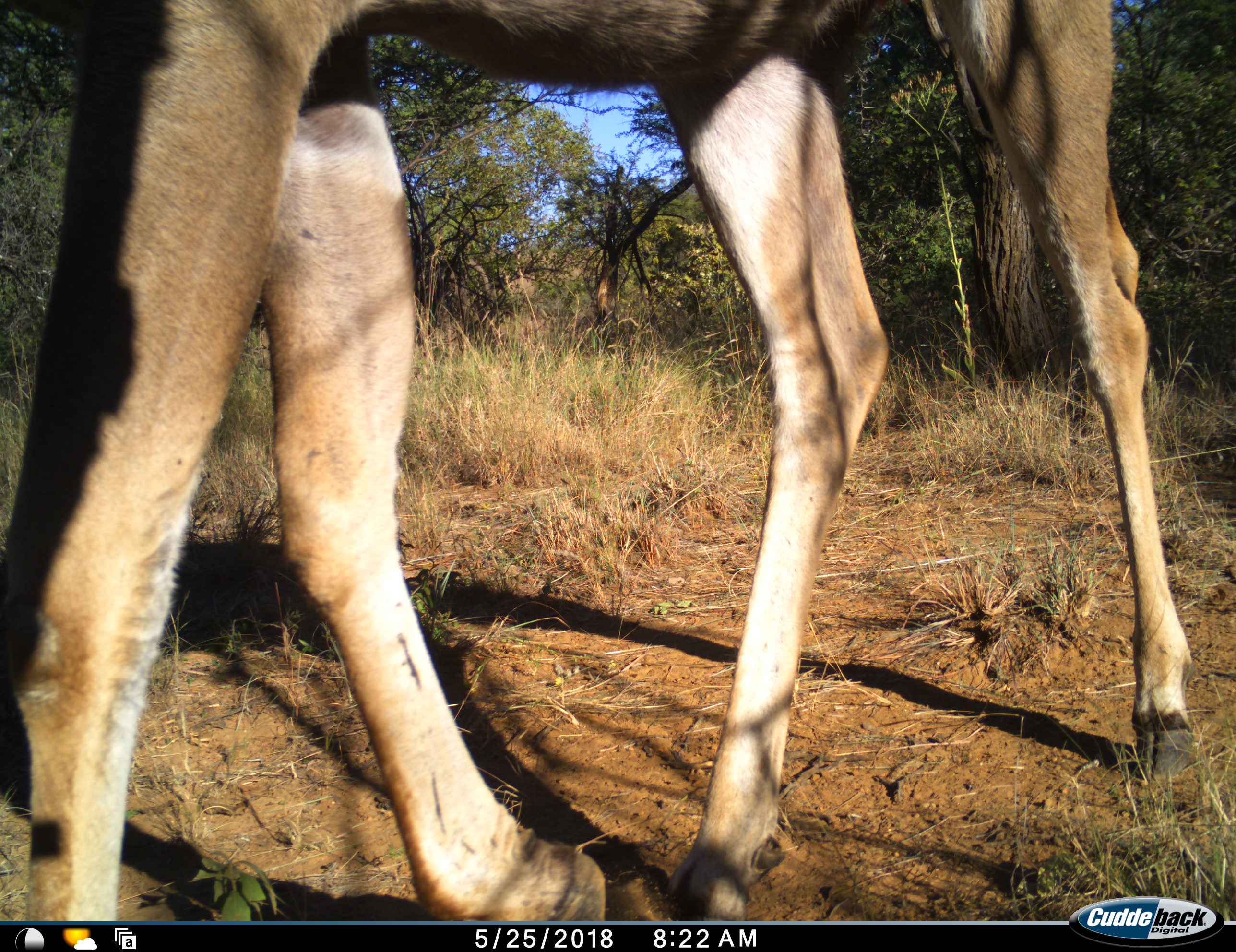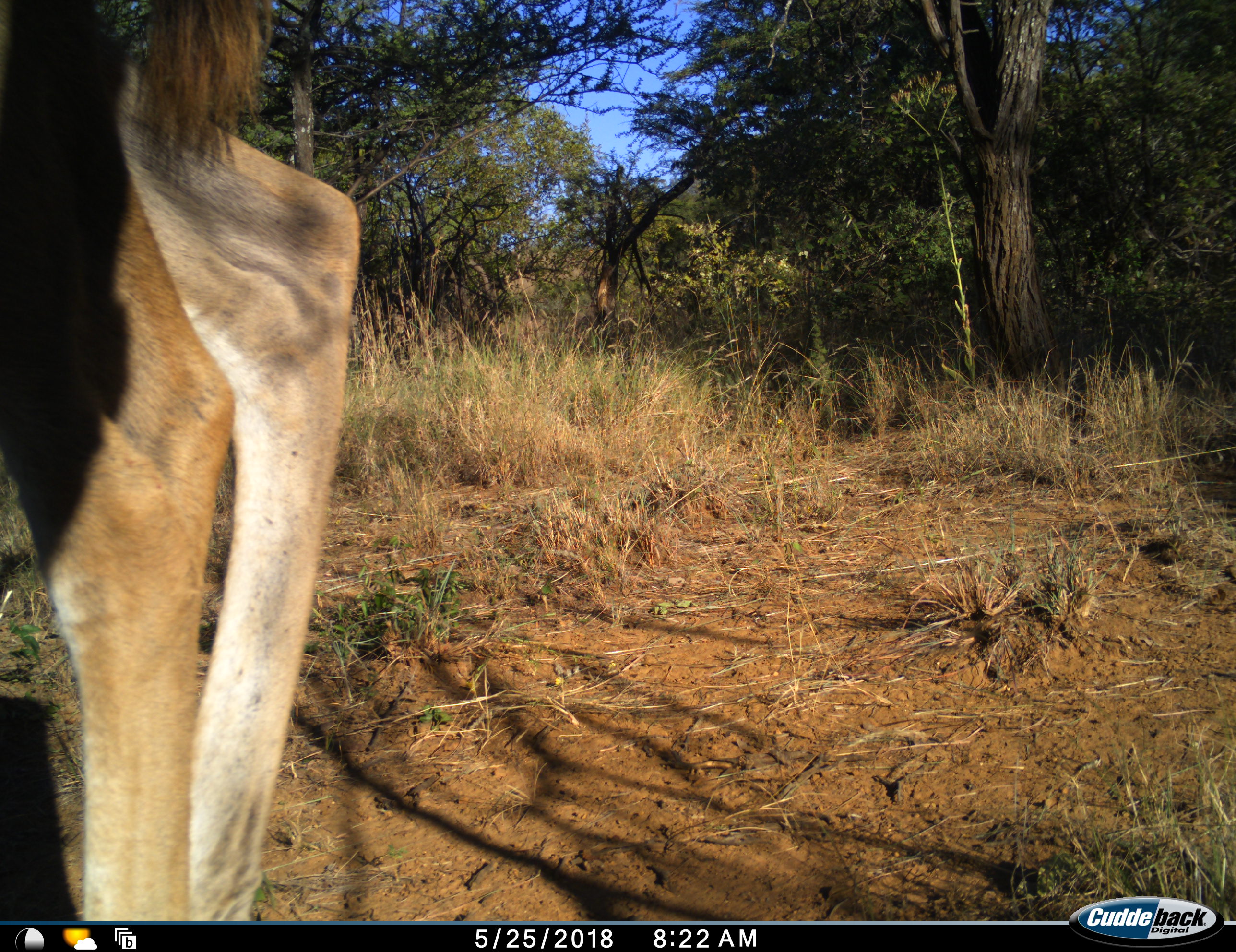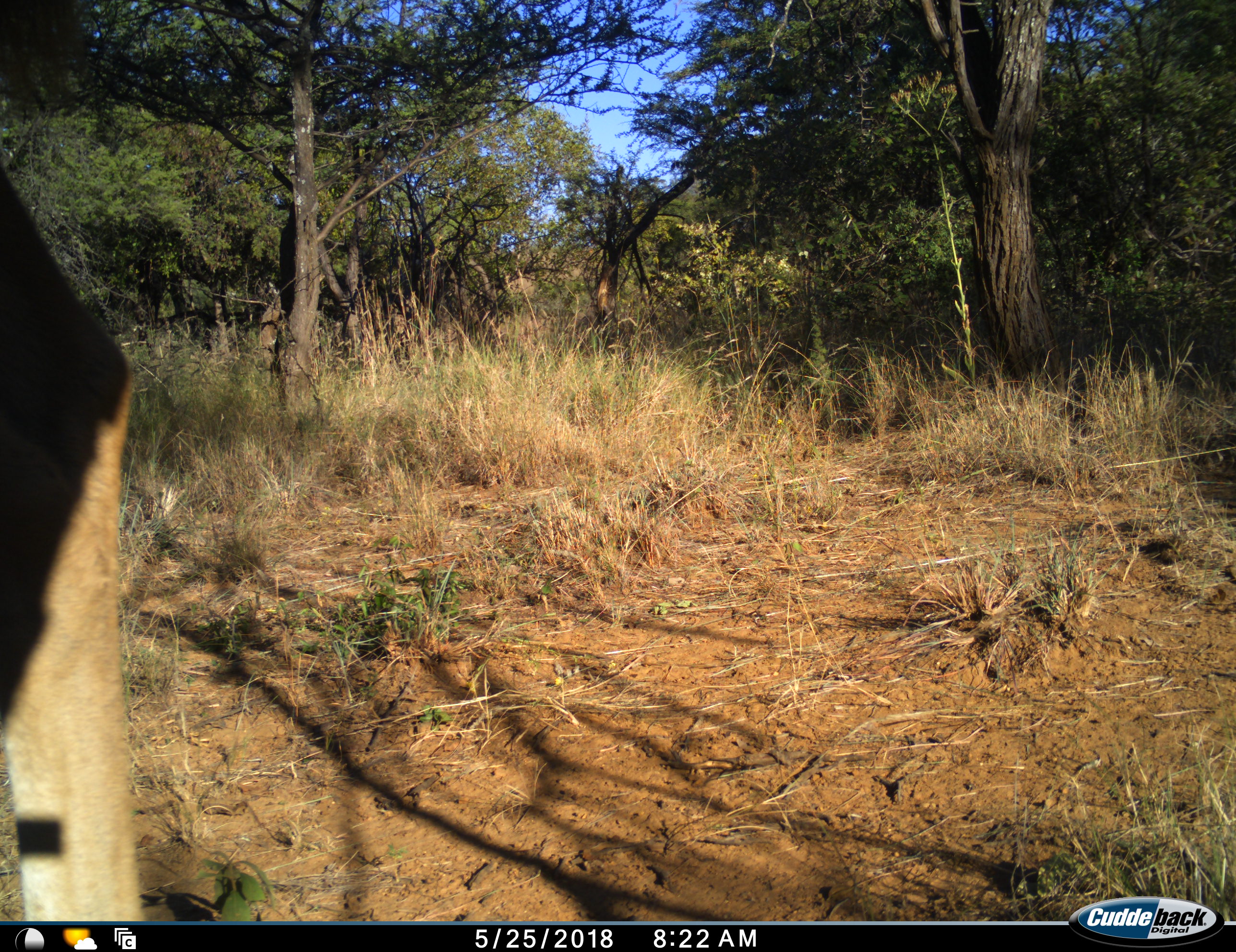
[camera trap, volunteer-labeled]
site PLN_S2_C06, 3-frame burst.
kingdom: Animalia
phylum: Chordata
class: Mammalia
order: Artiodactyla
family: Bovidae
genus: Tragelaphus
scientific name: Tragelaphus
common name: kudu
Kudu (Tragelaphus), count 1. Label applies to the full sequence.